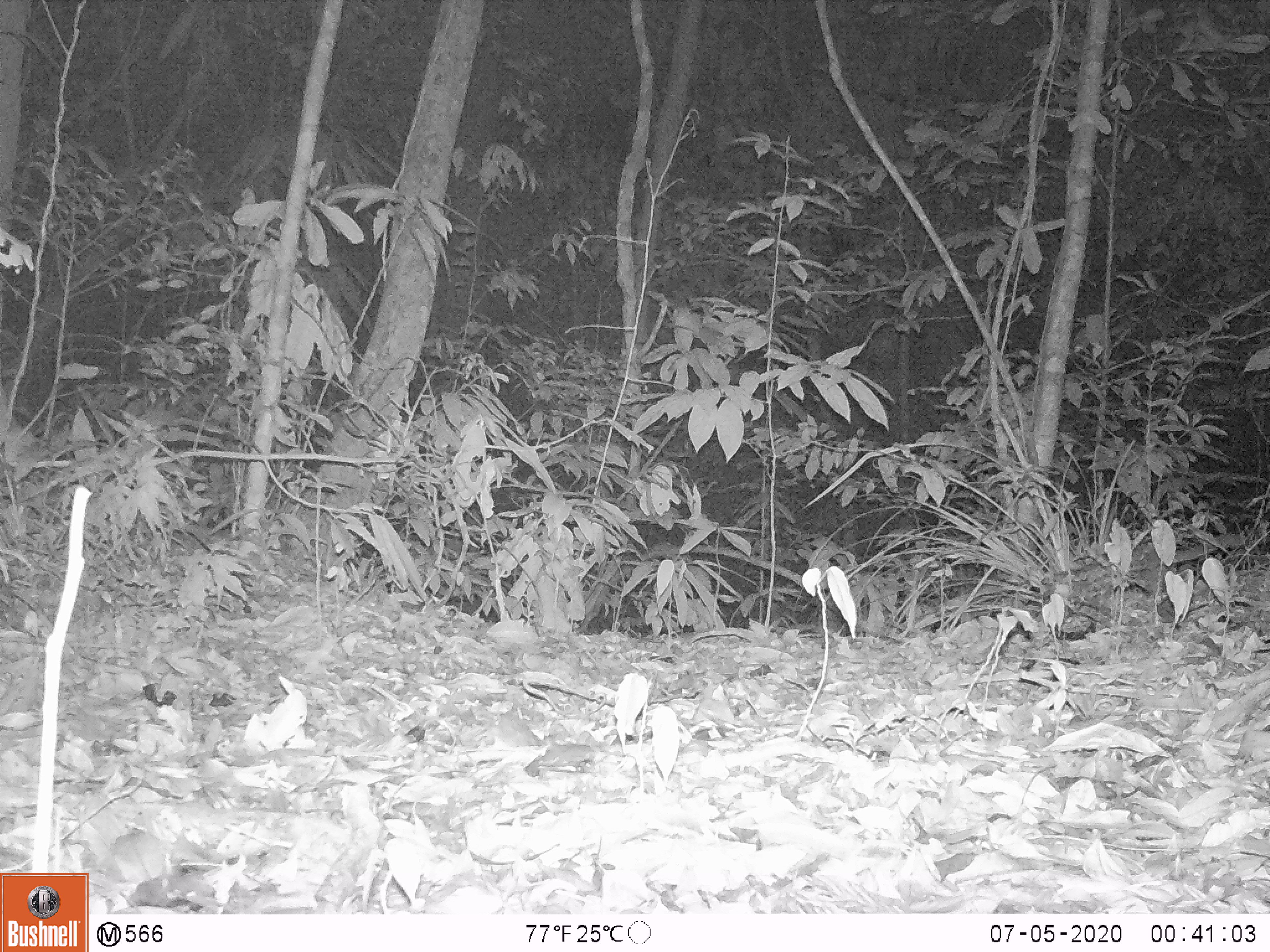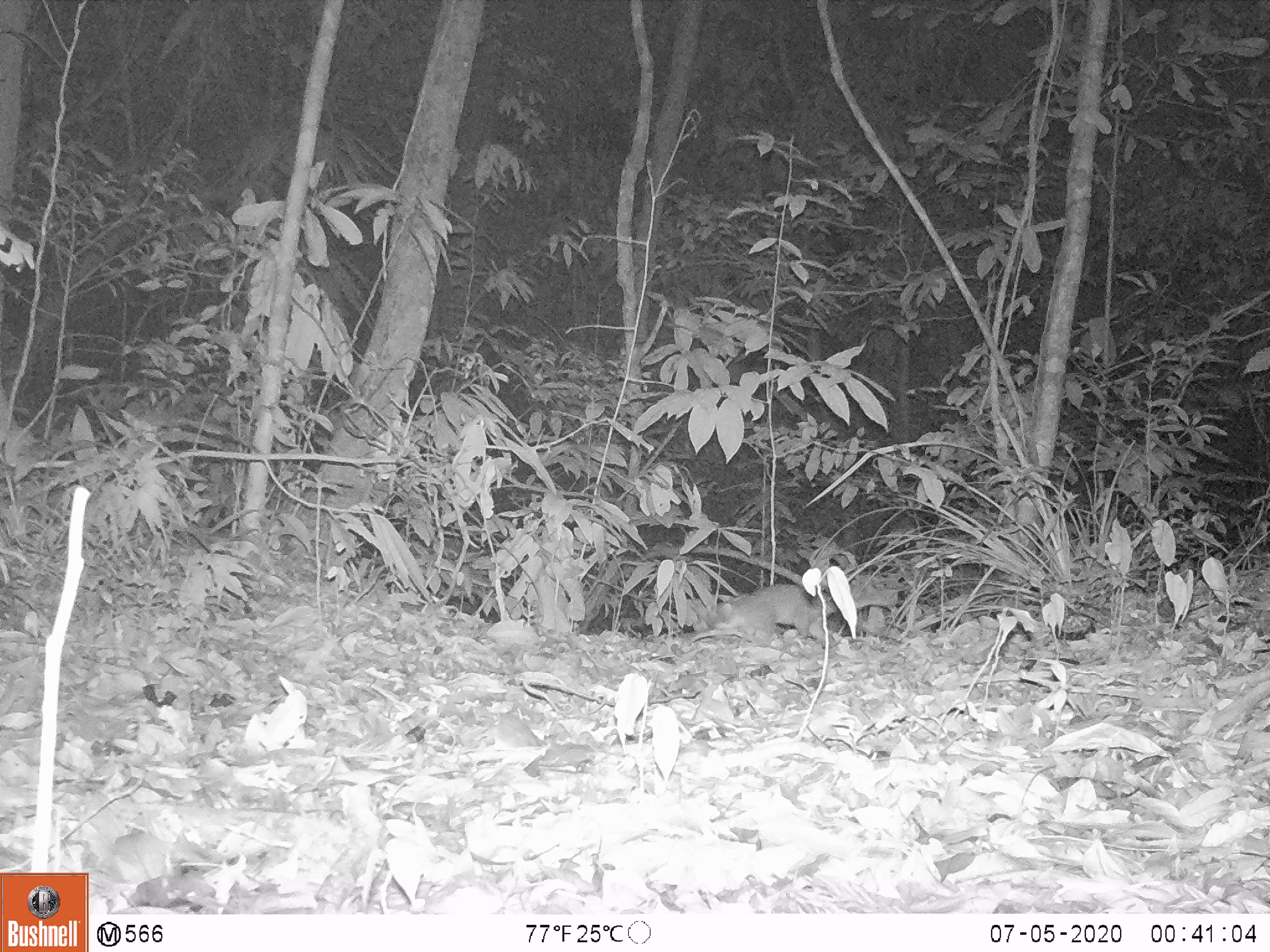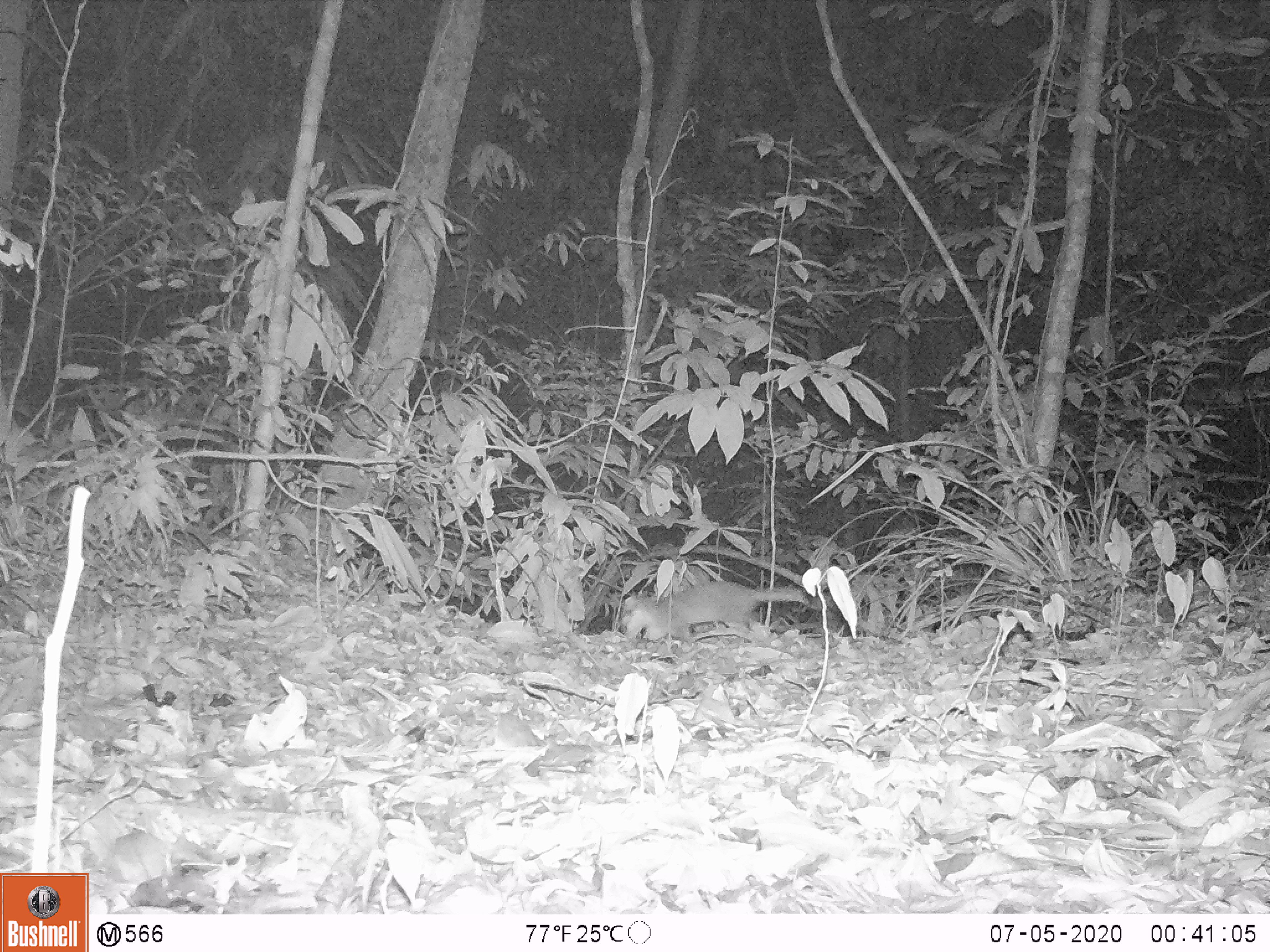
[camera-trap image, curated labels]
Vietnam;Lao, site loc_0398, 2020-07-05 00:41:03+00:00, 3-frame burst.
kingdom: Animalia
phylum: Chordata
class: Mammalia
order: Carnivora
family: Mustelidae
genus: Melogale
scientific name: Melogale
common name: ferret badger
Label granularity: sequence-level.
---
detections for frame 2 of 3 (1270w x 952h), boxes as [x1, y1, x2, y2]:
ferret badger: [710, 583, 898, 643]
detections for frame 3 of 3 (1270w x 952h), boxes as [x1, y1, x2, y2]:
ferret badger: [621, 580, 809, 642]